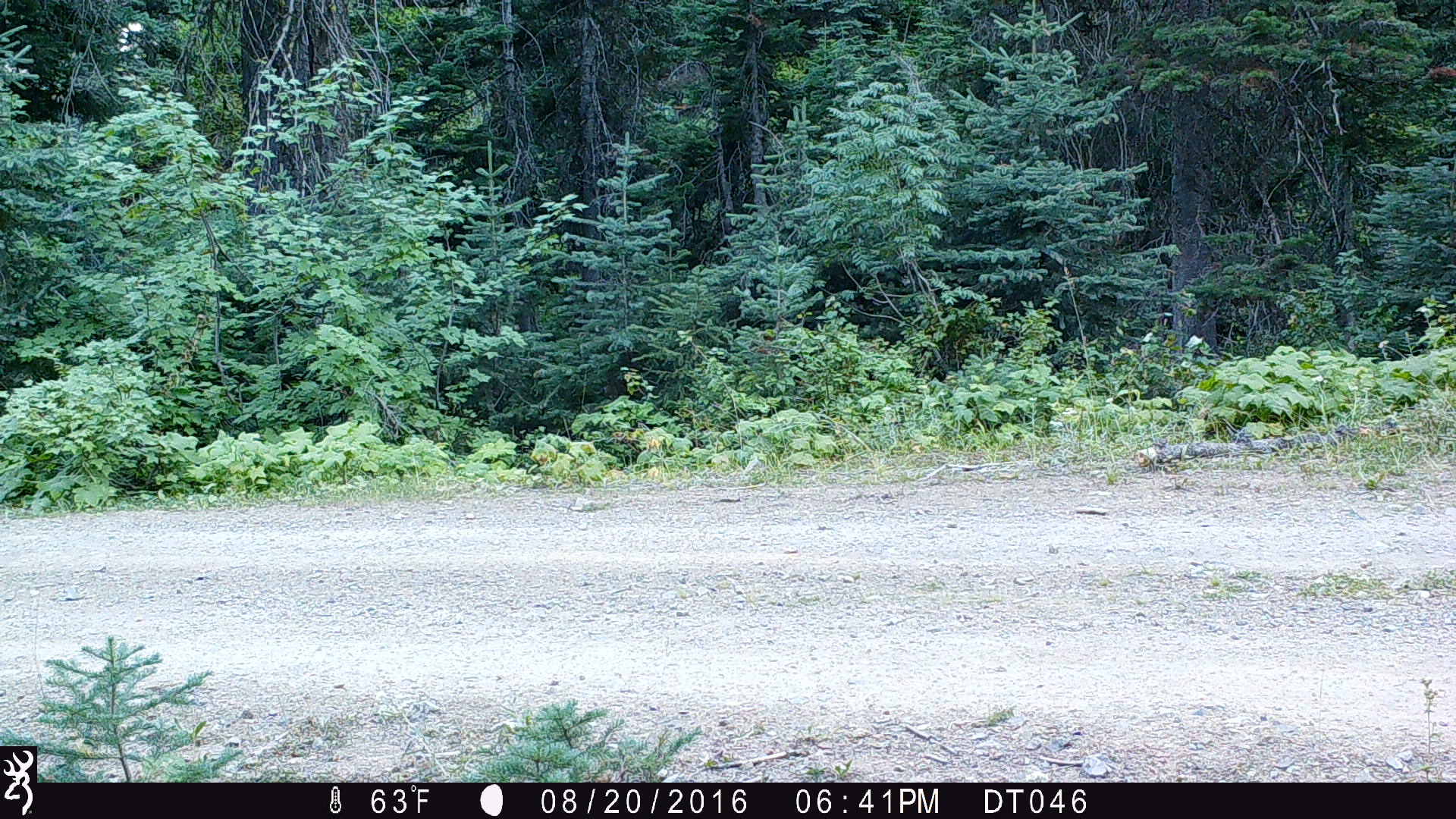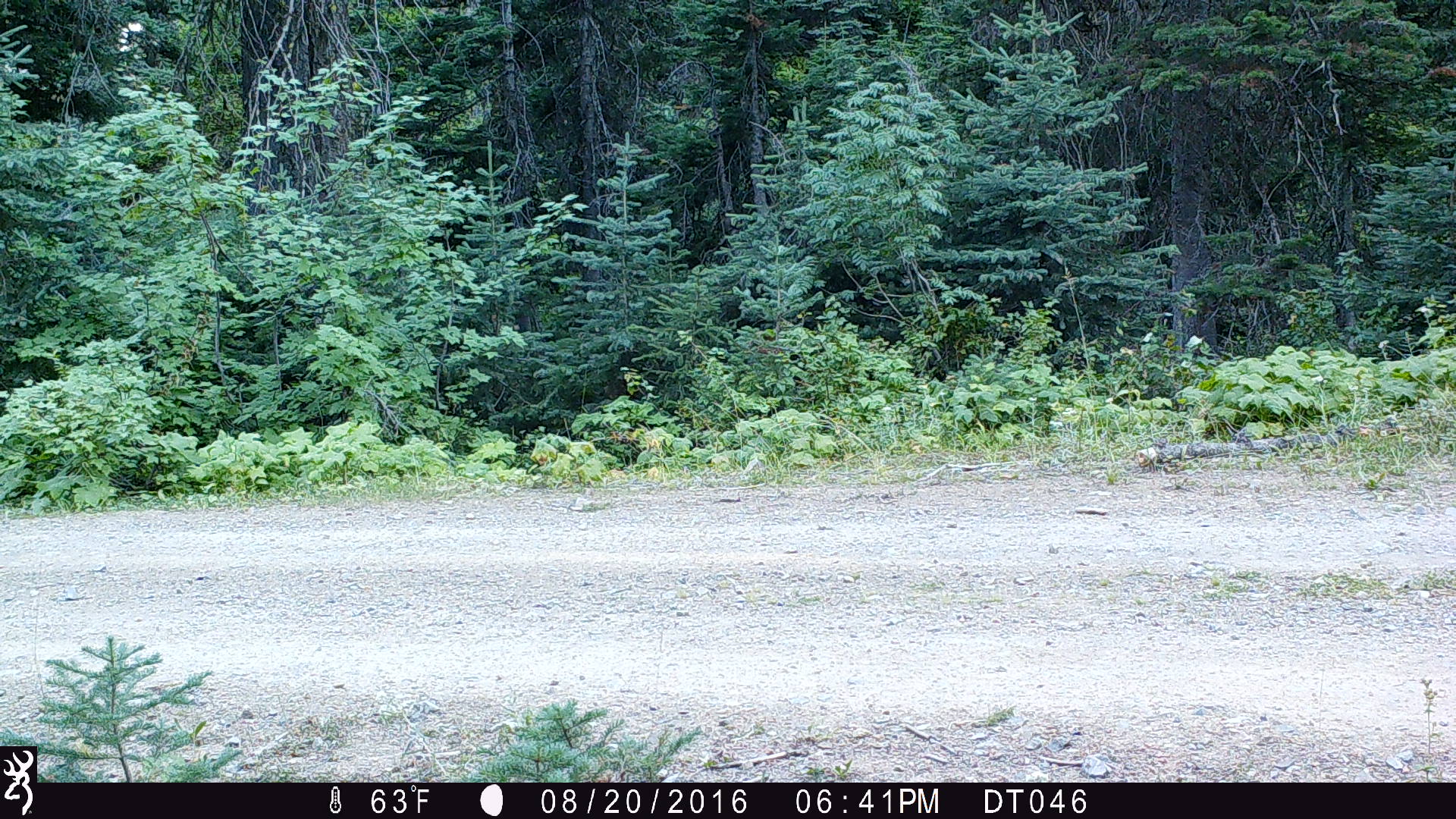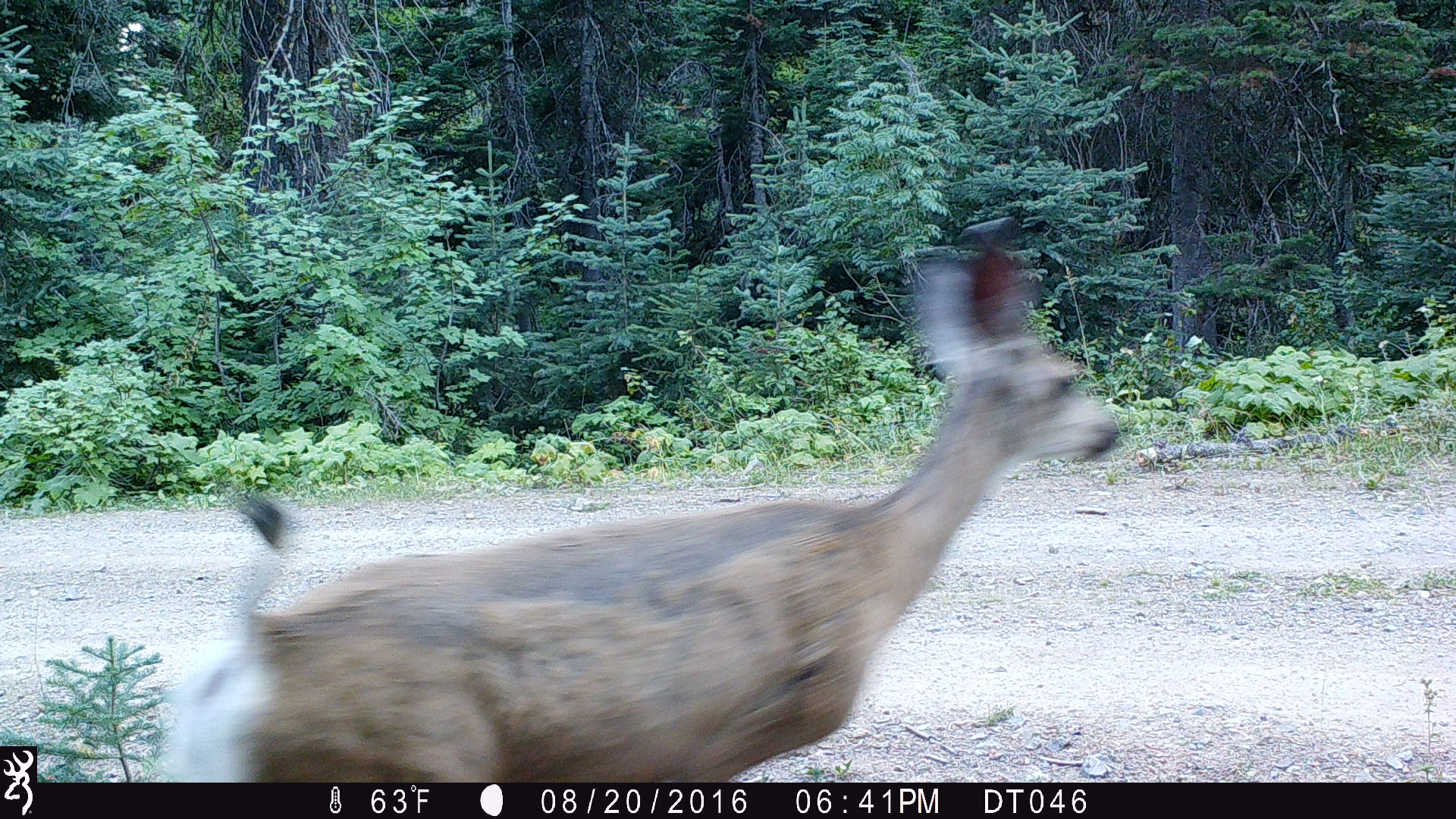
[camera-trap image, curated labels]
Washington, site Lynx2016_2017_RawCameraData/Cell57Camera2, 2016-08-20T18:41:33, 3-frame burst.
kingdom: Animalia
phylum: Chordata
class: Mammalia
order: Artiodactyla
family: Cervidae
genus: Odocoileus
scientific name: Odocoileus hemionus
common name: mule deer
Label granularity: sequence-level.